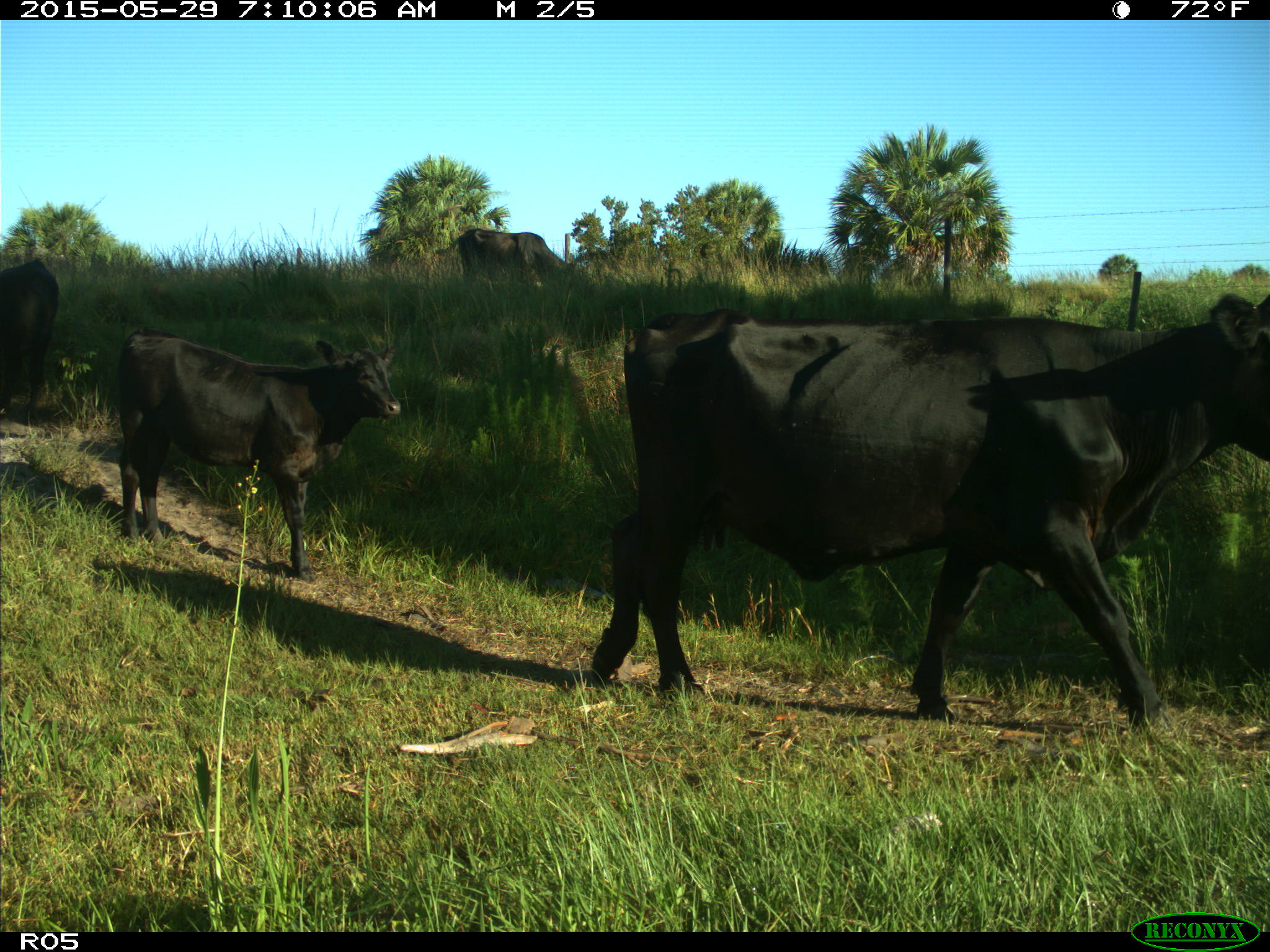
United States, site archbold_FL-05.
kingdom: Animalia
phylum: Chordata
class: Mammalia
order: Artiodactyla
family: Bovidae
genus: Bos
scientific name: Bos taurus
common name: domestic cow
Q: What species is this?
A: Bos taurus (domestic cow).